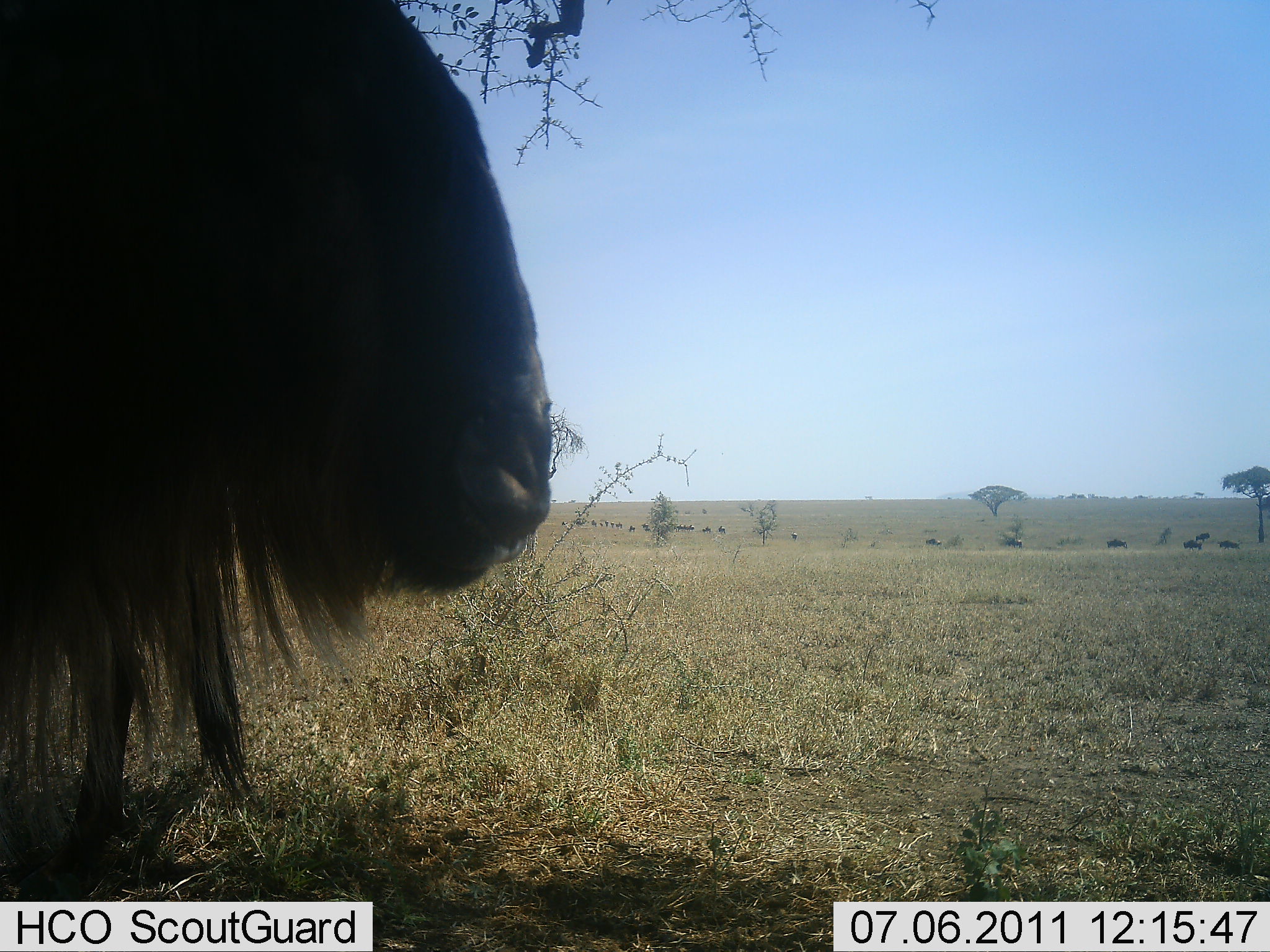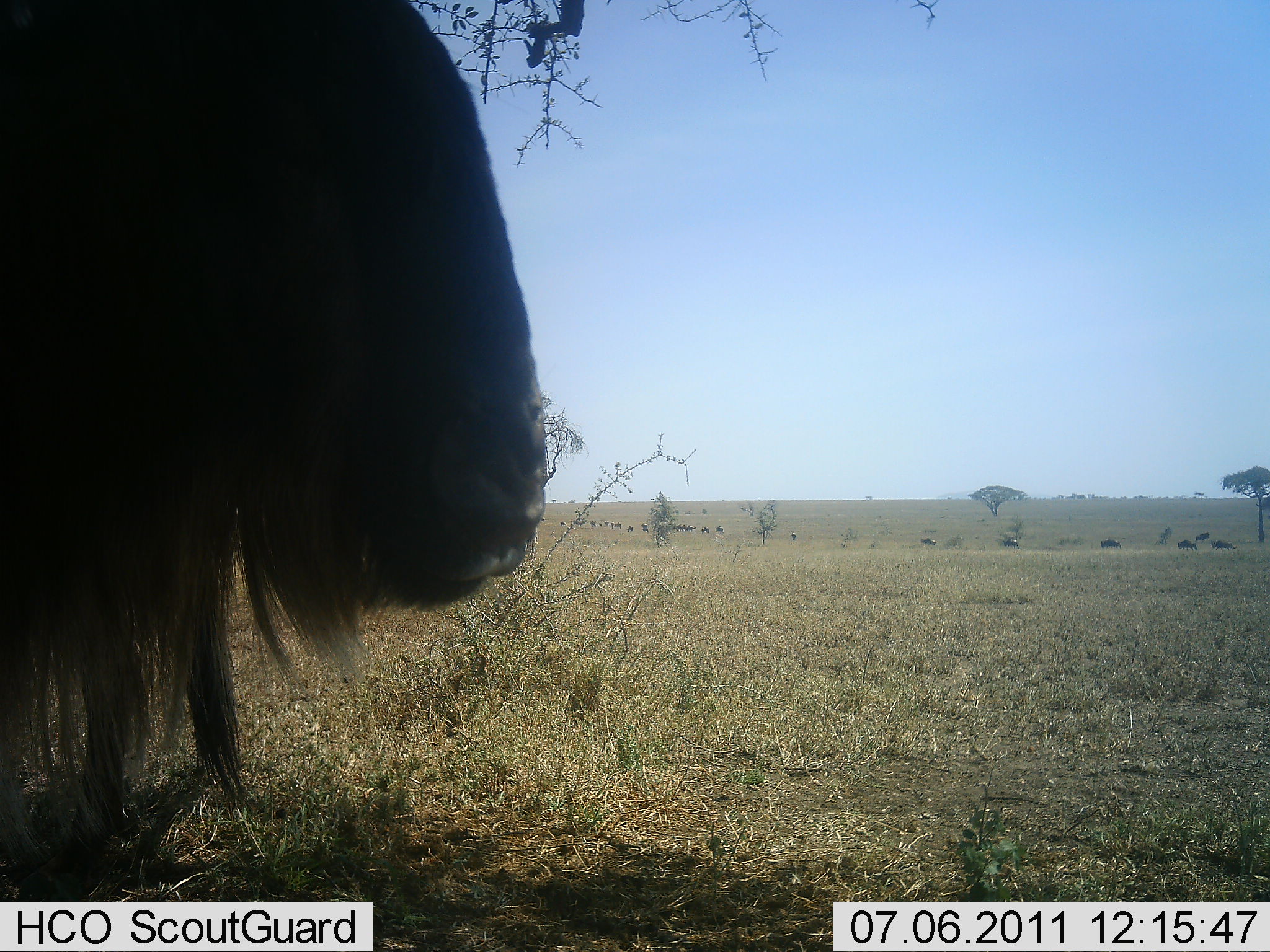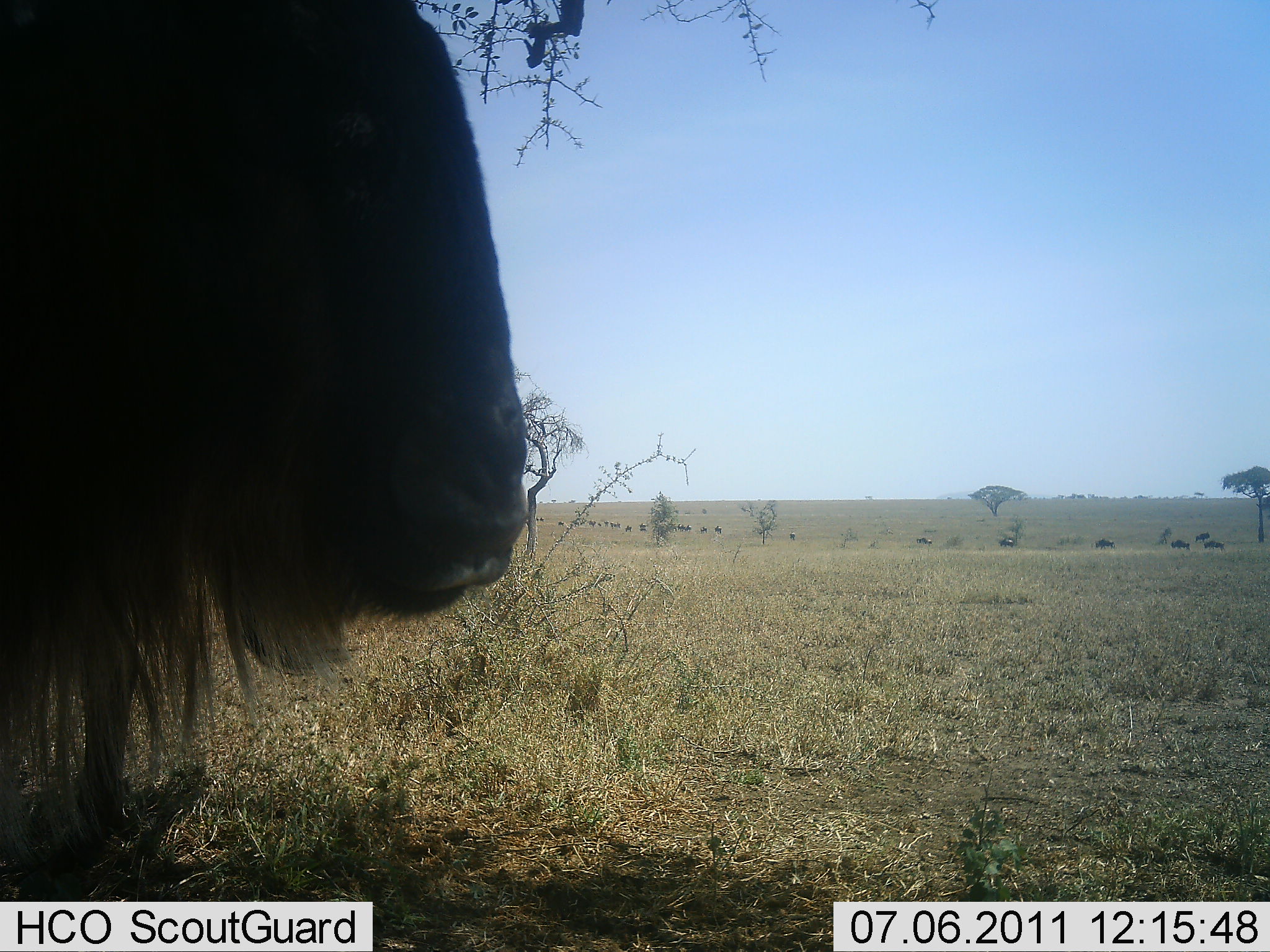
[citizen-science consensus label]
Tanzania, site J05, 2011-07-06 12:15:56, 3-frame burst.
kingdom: Animalia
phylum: Chordata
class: Mammalia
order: Artiodactyla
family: Bovidae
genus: Connochaetes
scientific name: Connochaetes taurinus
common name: blue wildebeest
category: wildebeest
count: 11-50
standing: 100%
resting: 0%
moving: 58%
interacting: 0%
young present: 0%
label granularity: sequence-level